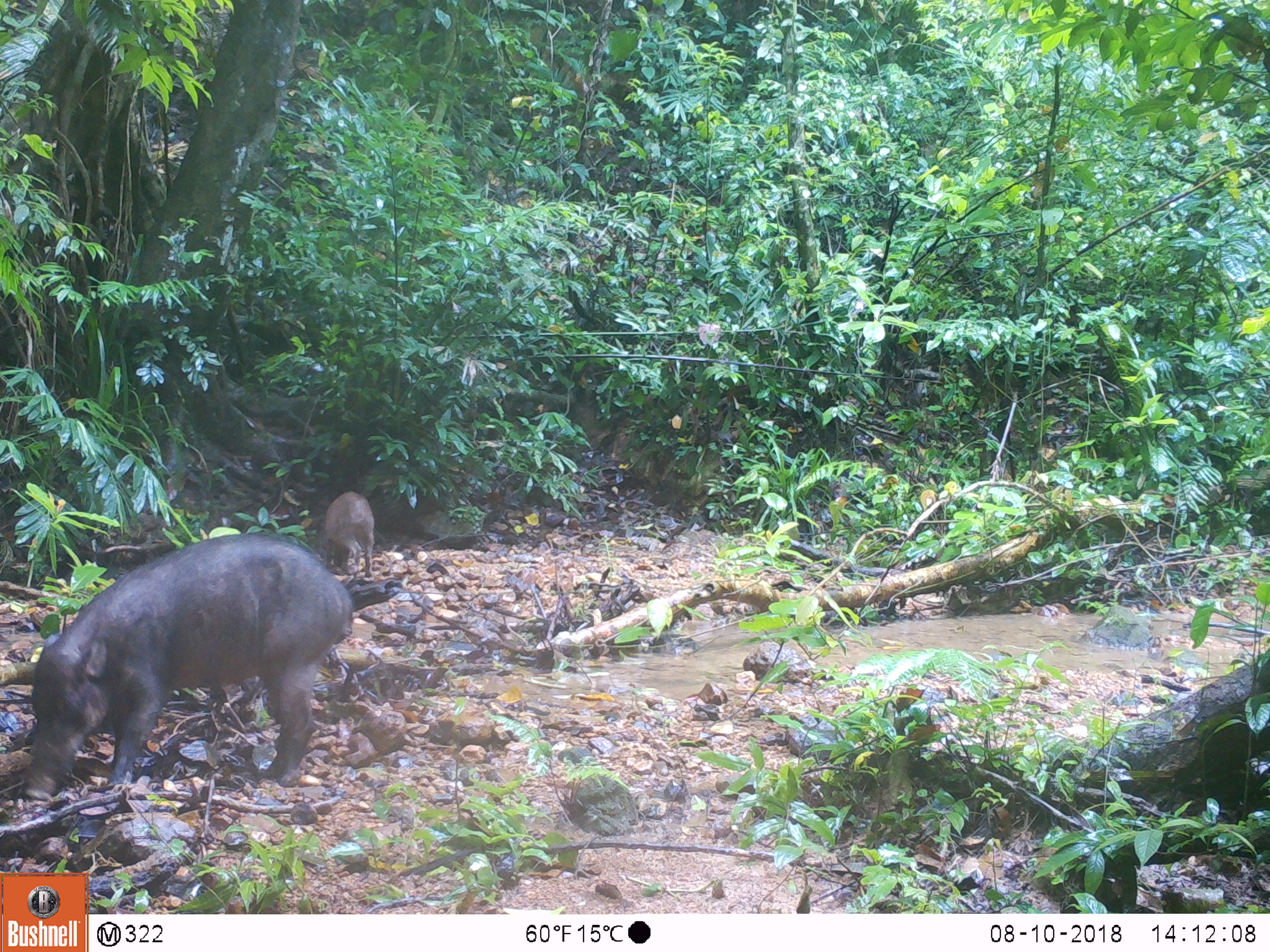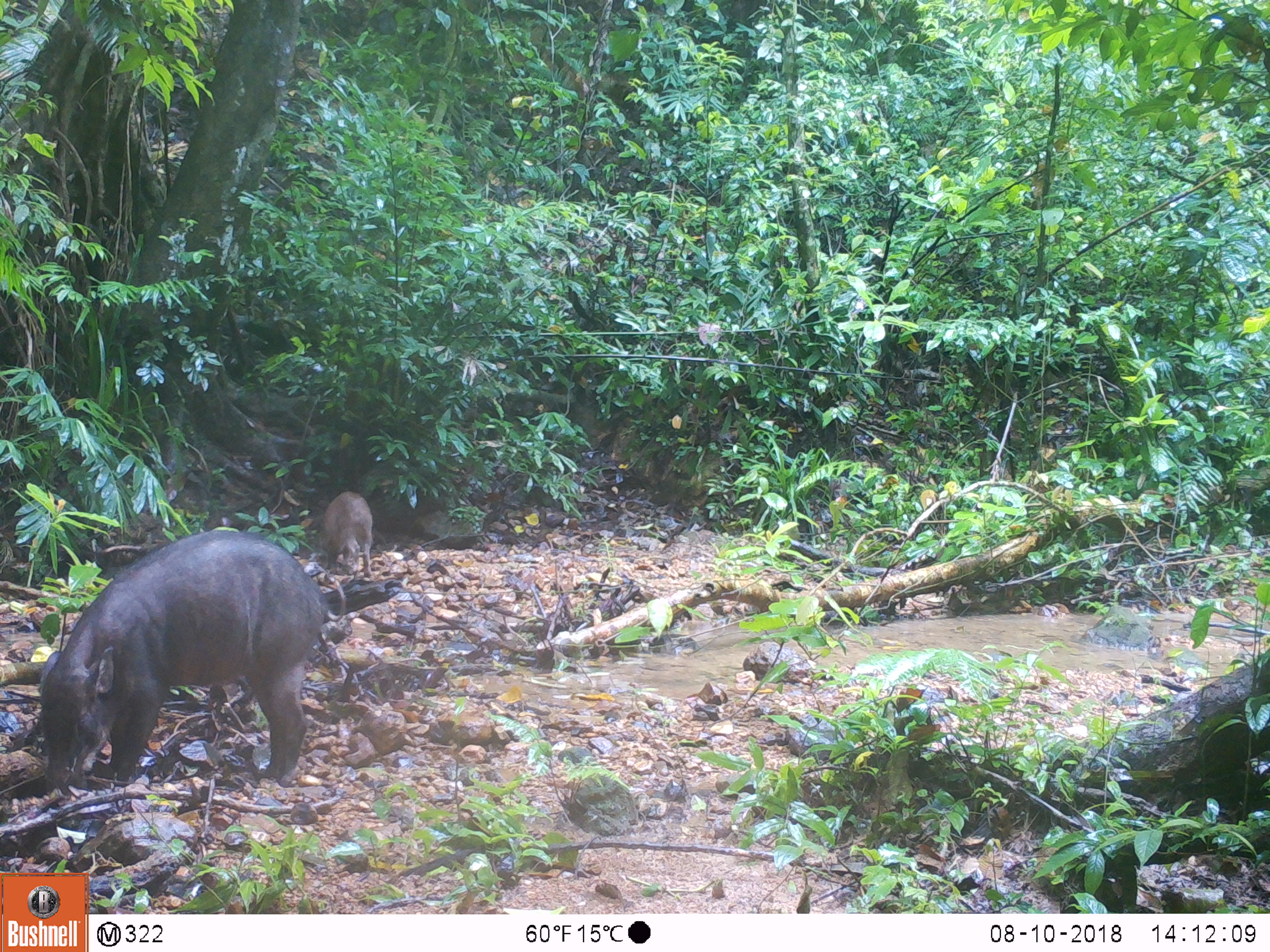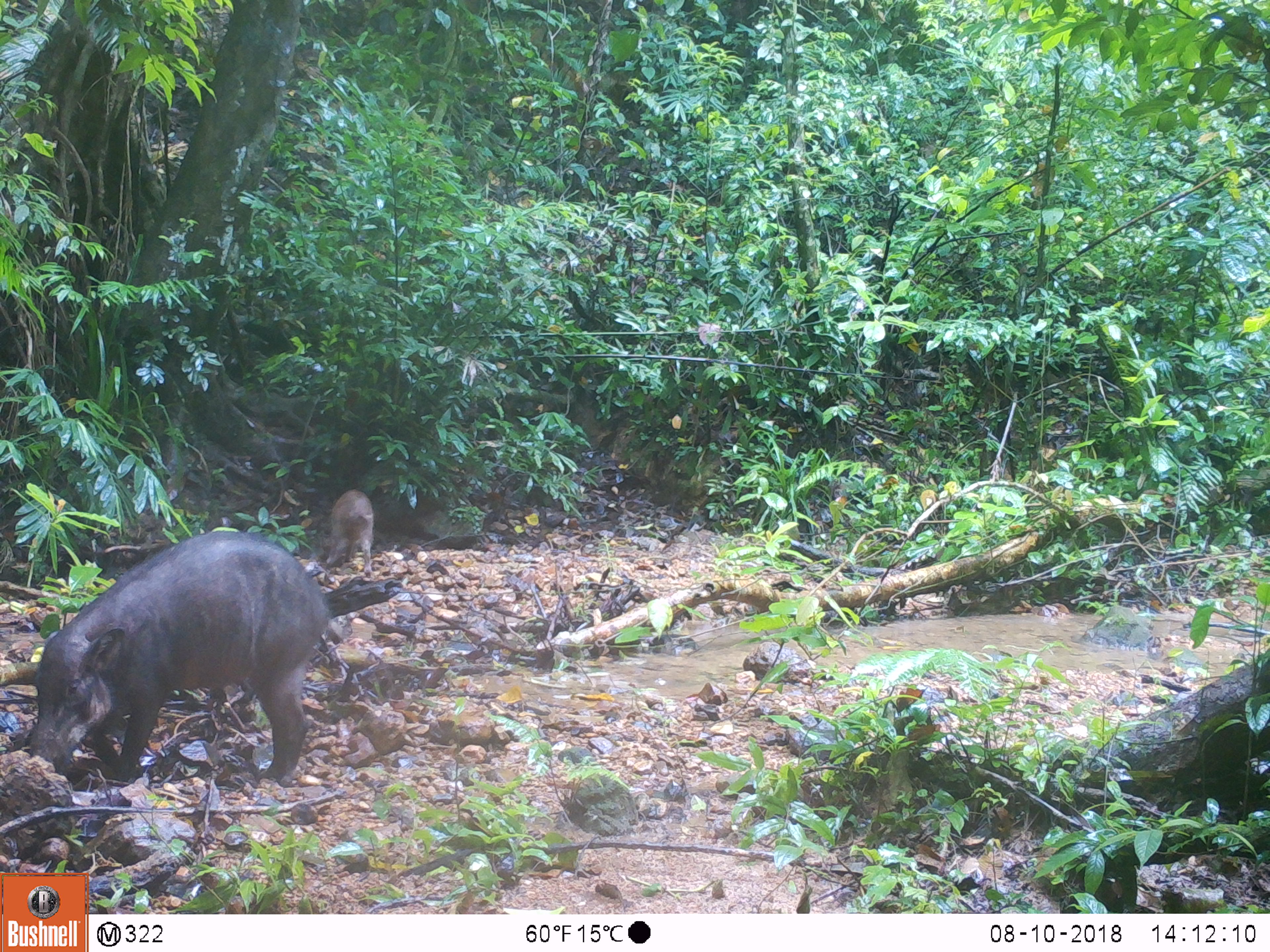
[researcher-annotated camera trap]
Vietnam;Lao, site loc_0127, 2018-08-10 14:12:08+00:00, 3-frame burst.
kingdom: Animalia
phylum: Chordata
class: Mammalia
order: Artiodactyla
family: Suidae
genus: Sus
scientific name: Sus scrofa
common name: eurasian wild pig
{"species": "eurasian wild pig (Sus scrofa)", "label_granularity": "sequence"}